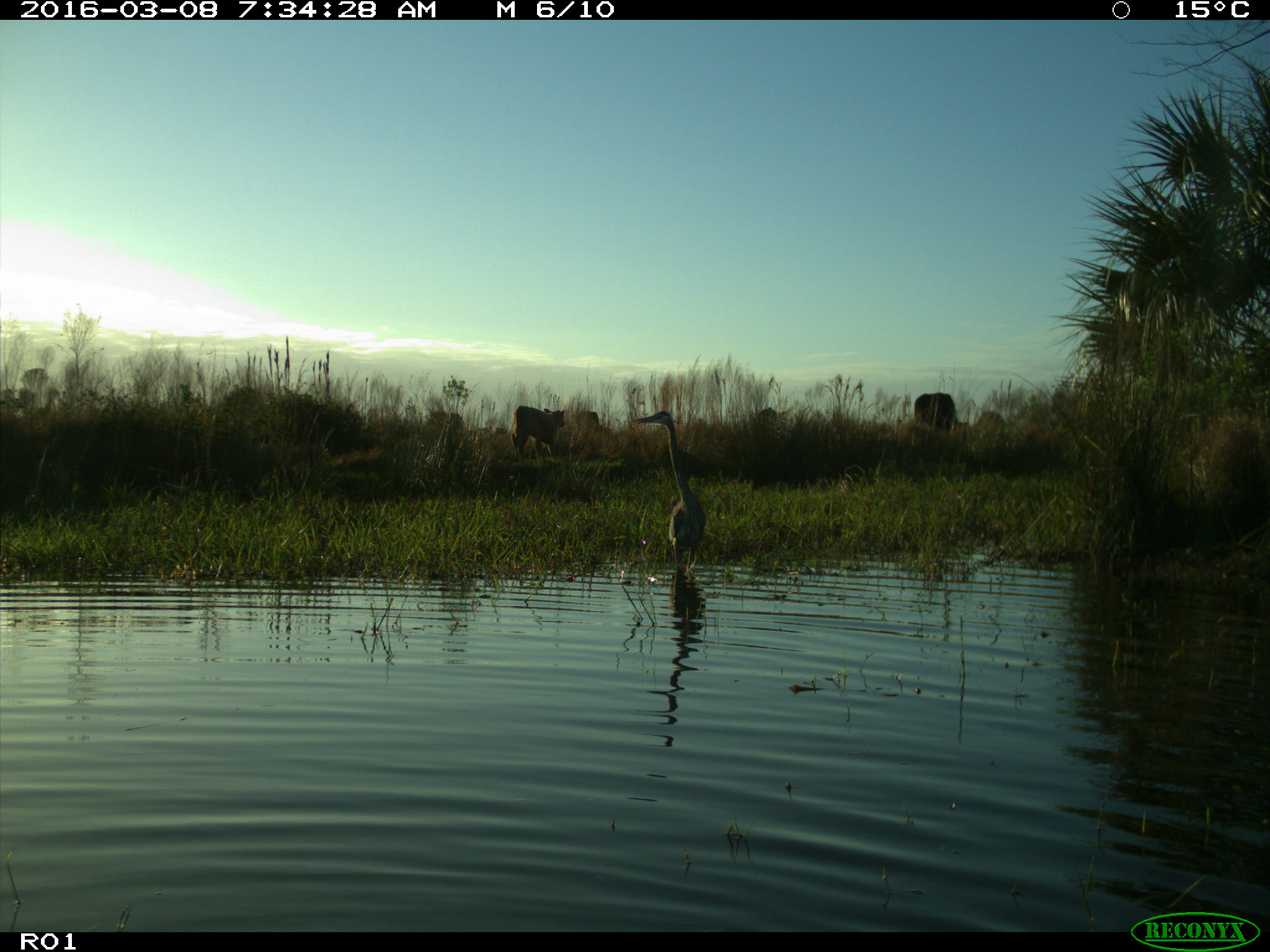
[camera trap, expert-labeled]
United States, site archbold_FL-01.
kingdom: Animalia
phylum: Chordata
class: Mammalia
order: Artiodactyla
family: Bovidae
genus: Bos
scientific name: Bos taurus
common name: domestic cow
Bos taurus (domestic cow).